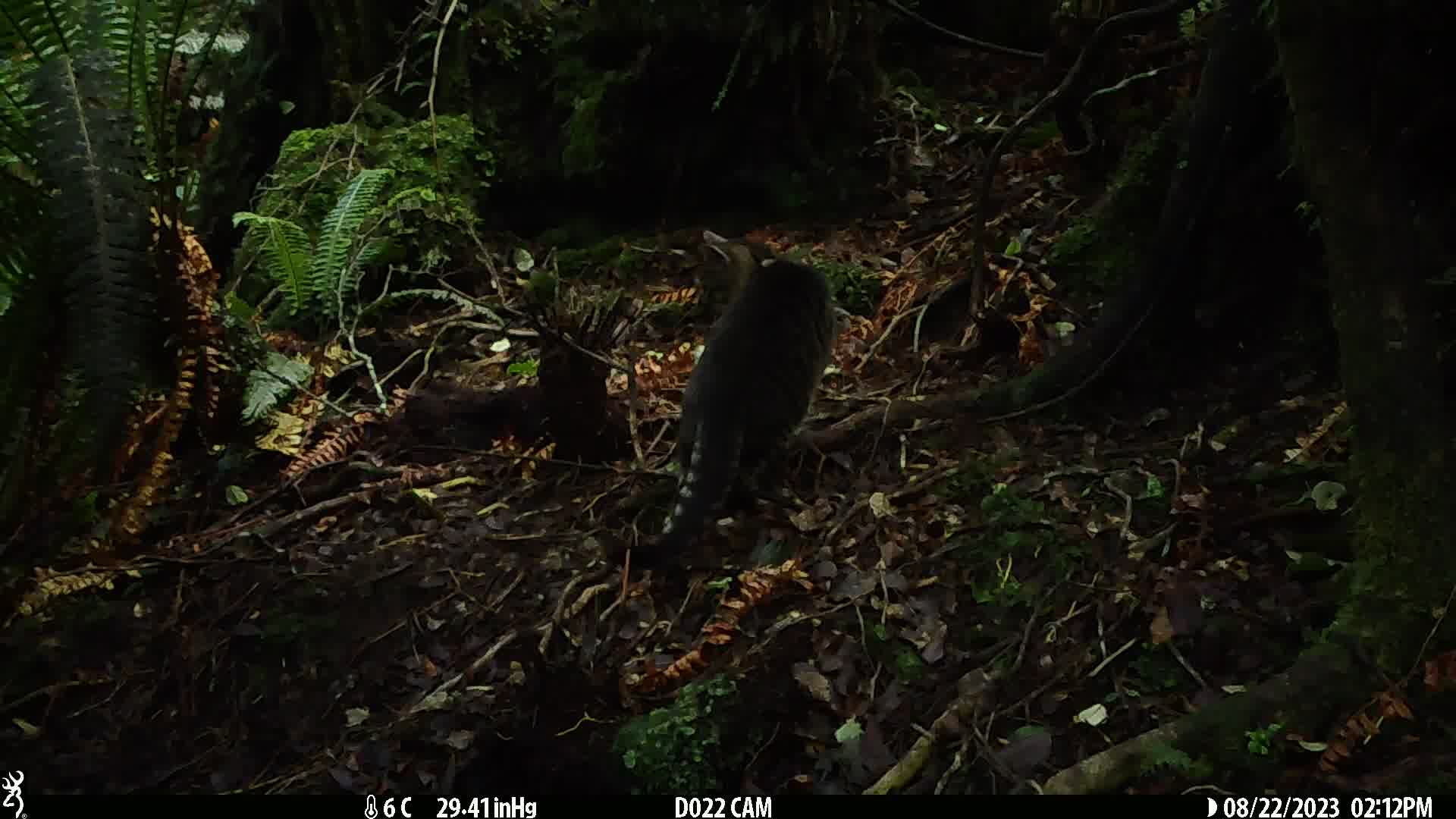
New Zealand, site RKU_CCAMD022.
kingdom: Animalia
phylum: Chordata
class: Mammalia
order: Carnivora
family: Felidae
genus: Felis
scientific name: Felis catus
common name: domestic cat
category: cat